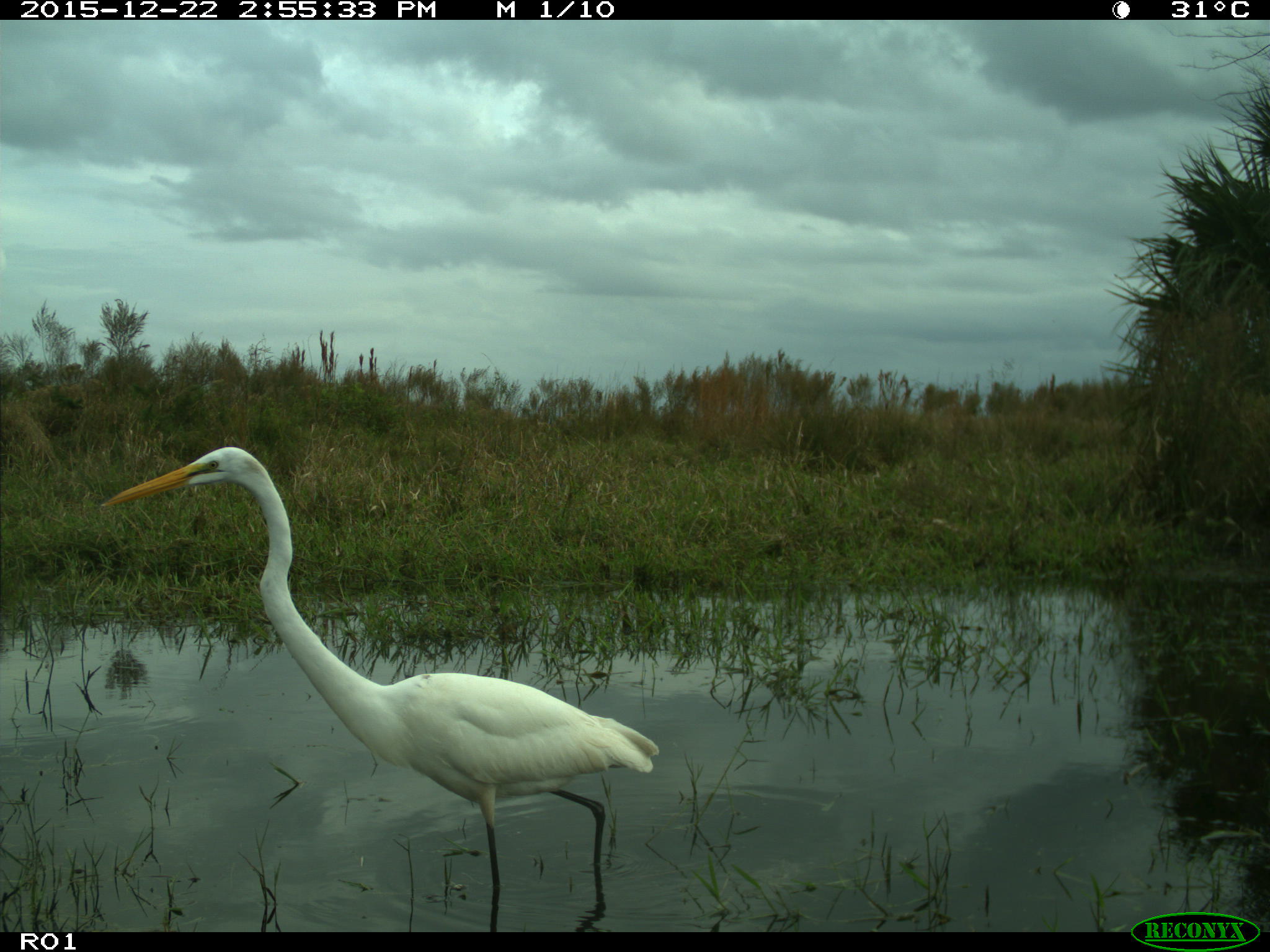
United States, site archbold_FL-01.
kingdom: Animalia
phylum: Chordata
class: Aves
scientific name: Aves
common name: birds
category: unidentified bird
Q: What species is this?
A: Unidentified bird (birds) (Aves).